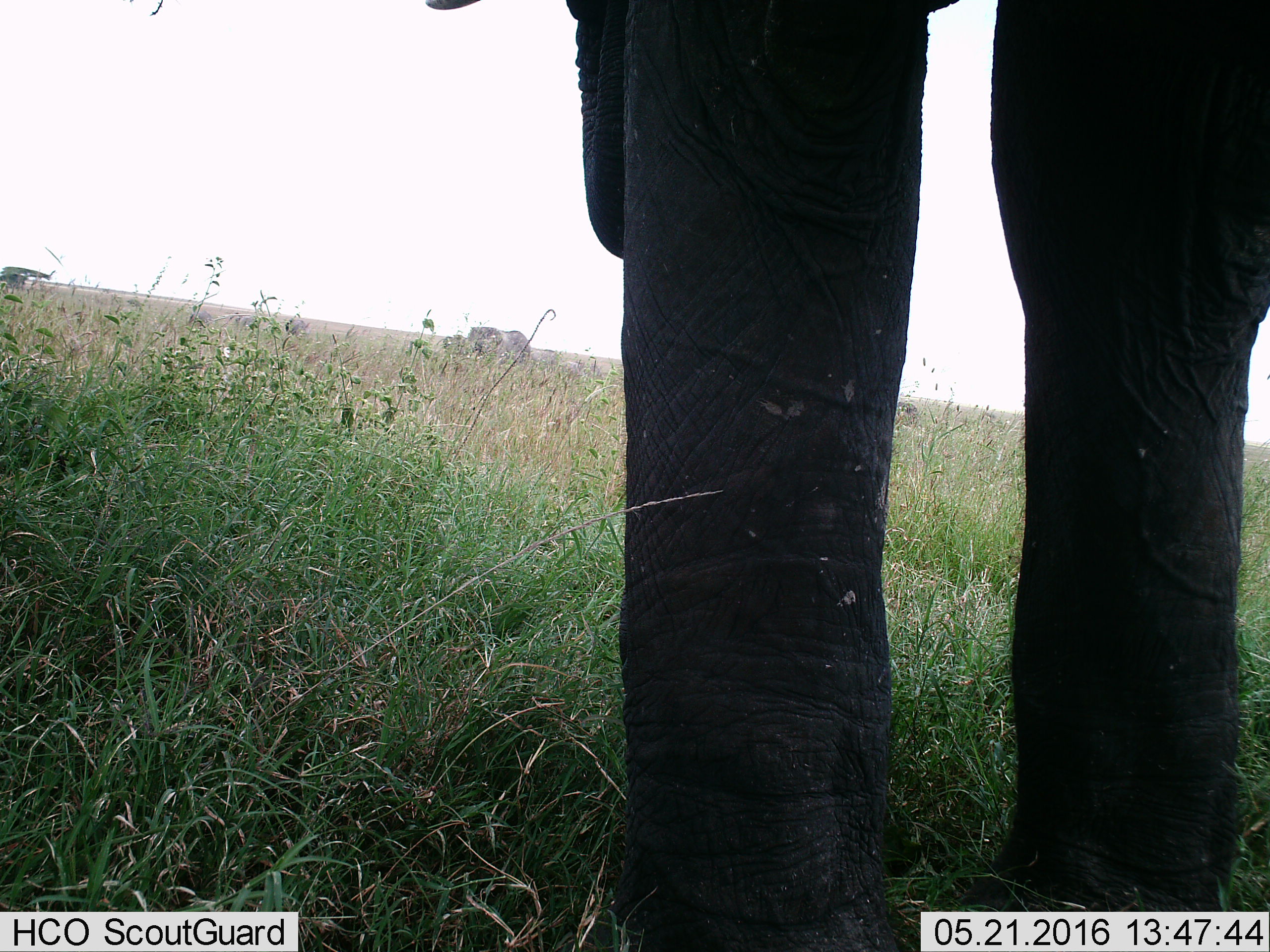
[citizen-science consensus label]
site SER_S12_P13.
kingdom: Animalia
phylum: Chordata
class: Mammalia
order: Proboscidea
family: Elephantidae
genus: Loxodonta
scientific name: Loxodonta africana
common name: african bush elephant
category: elephant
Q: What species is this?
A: Elephant (african bush elephant) (Loxodonta africana).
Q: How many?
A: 3.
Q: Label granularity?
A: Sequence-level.